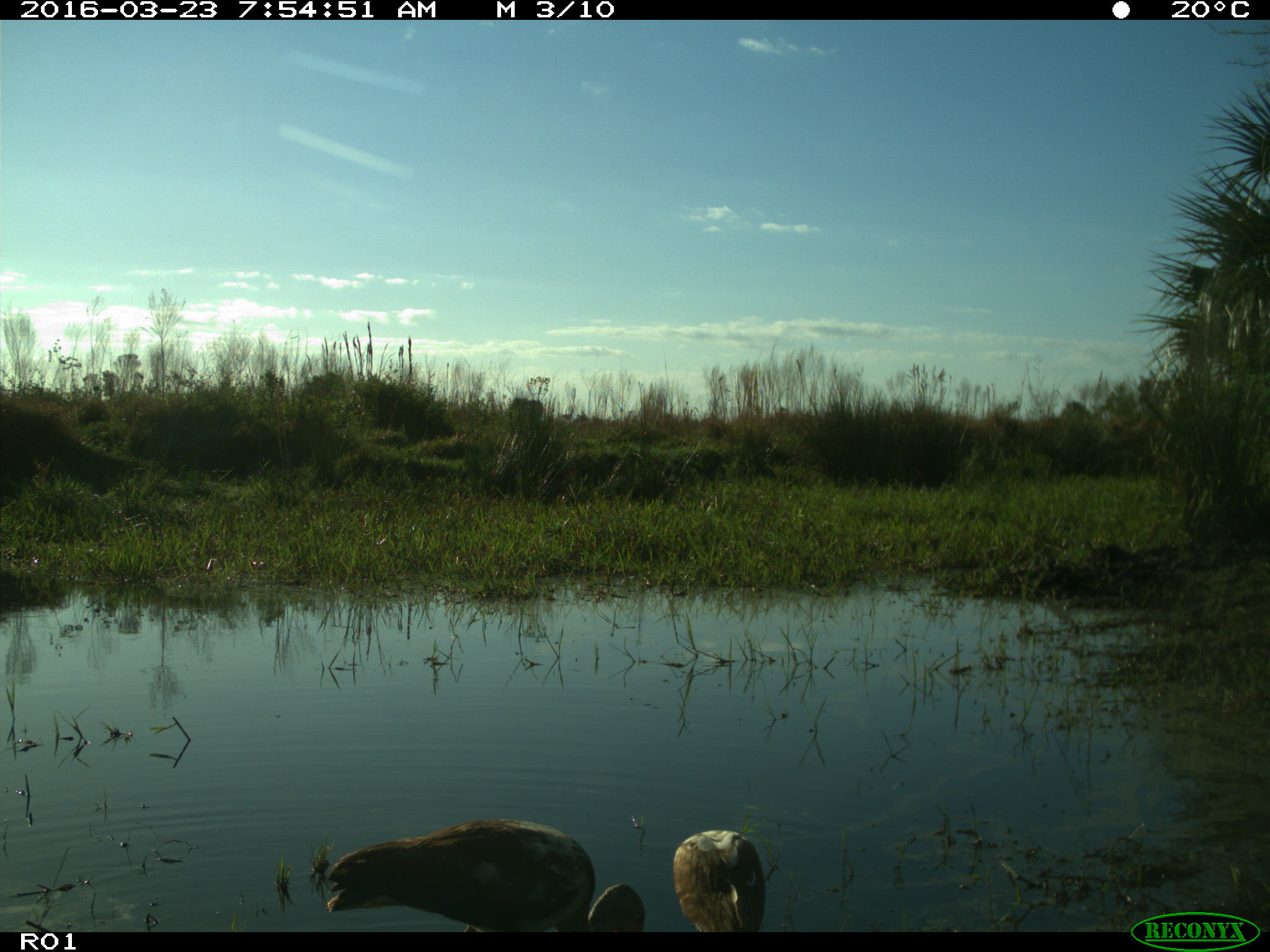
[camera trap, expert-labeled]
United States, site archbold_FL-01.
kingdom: Animalia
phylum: Chordata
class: Aves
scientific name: Aves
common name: birds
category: unidentified bird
Unidentified bird (birds) (Aves).